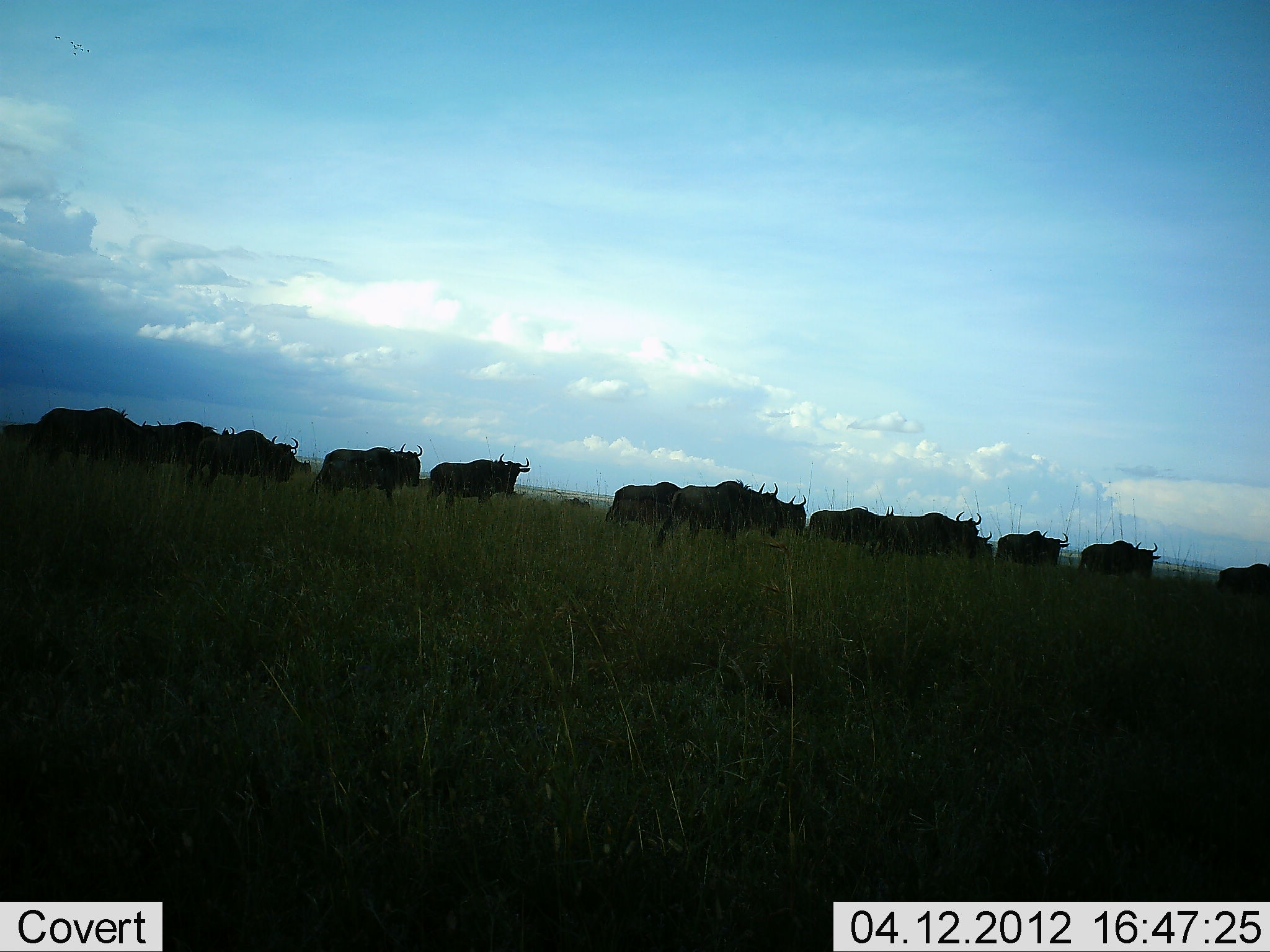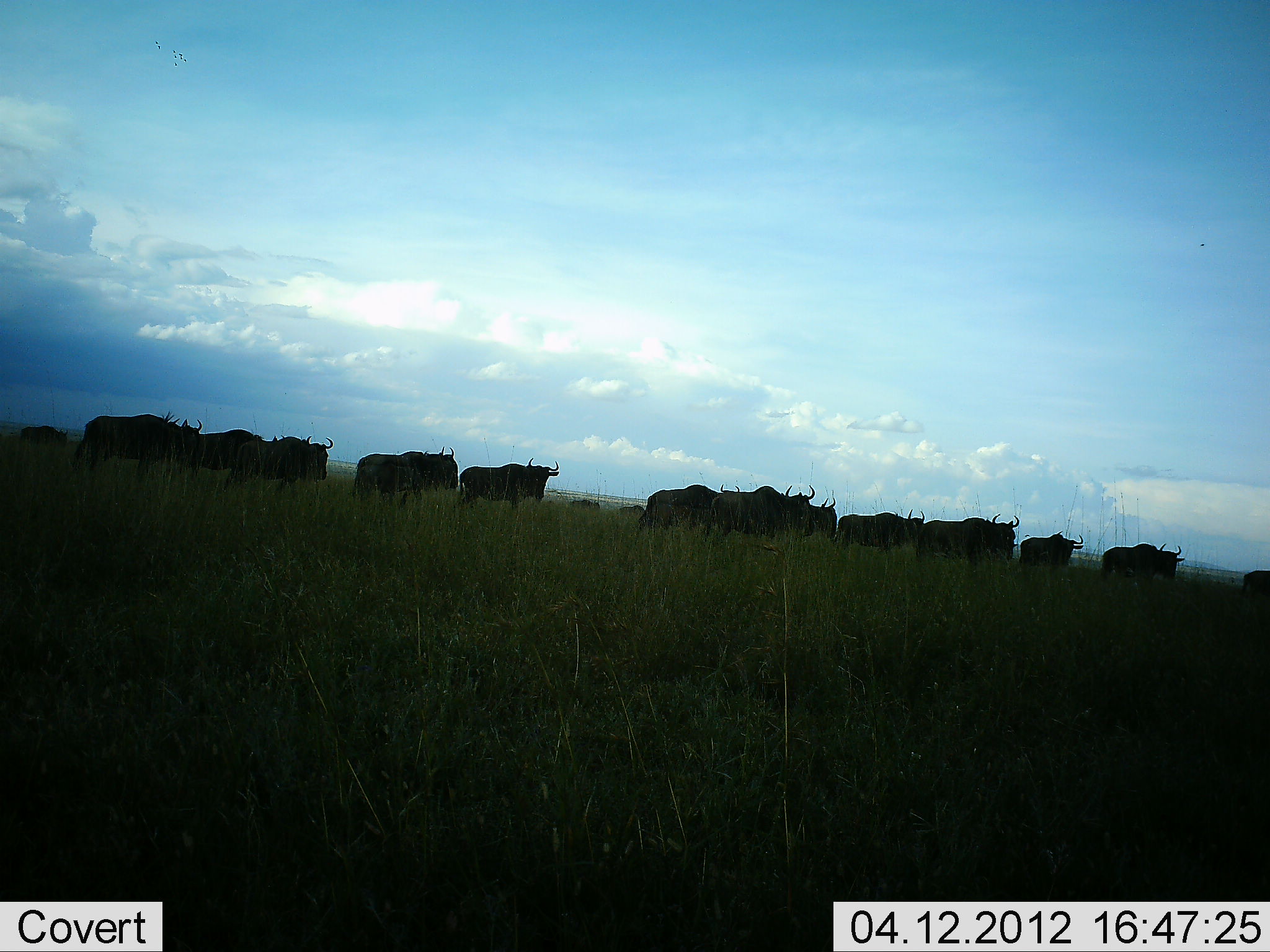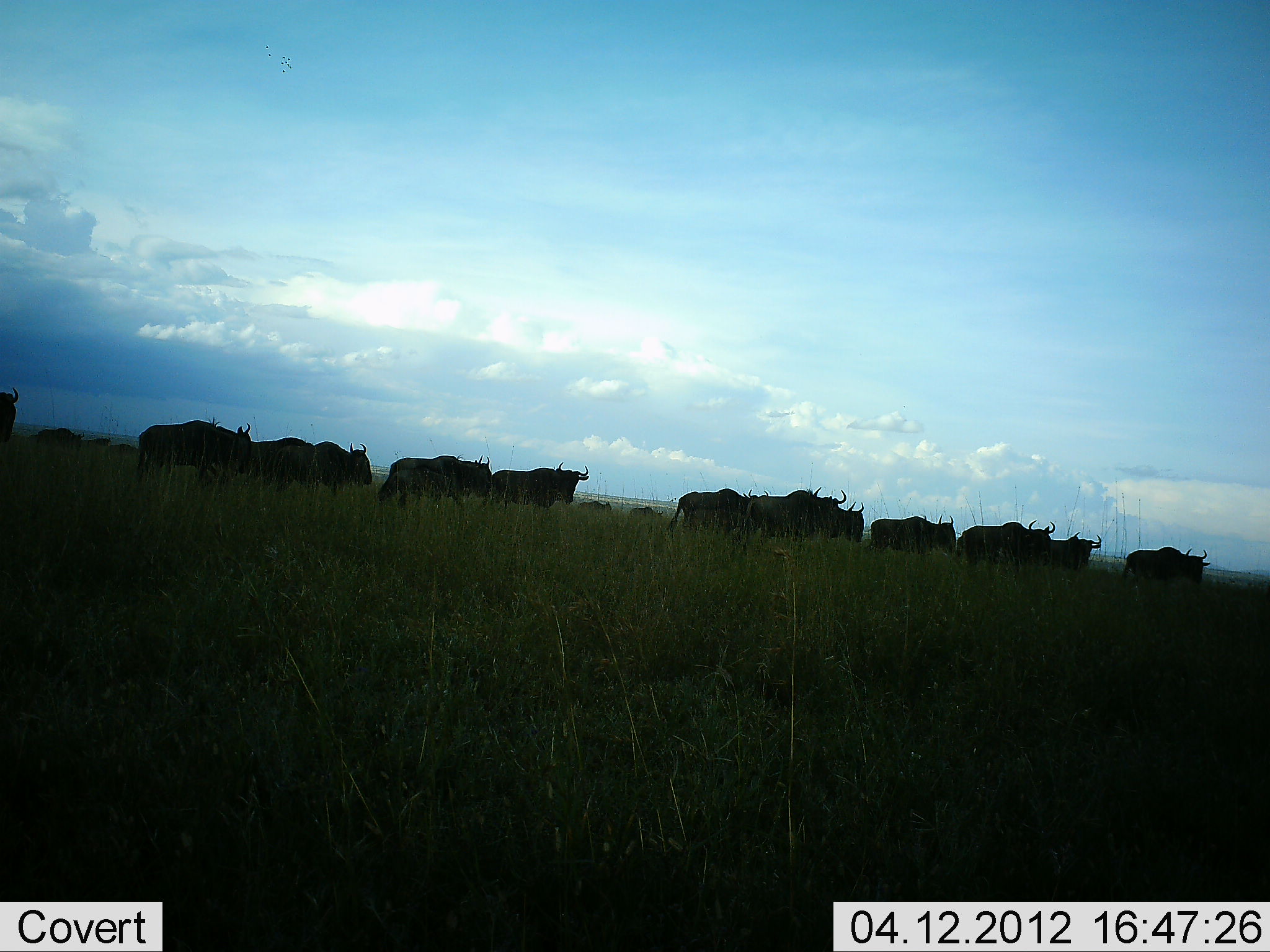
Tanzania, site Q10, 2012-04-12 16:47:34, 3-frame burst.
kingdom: Animalia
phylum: Chordata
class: Mammalia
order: Artiodactyla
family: Bovidae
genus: Connochaetes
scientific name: Connochaetes taurinus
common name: blue wildebeest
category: wildebeest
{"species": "wildebeest (blue wildebeest) (Connochaetes taurinus)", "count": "11-50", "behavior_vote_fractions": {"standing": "8%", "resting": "0%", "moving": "100%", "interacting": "0%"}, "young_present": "0%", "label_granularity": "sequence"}